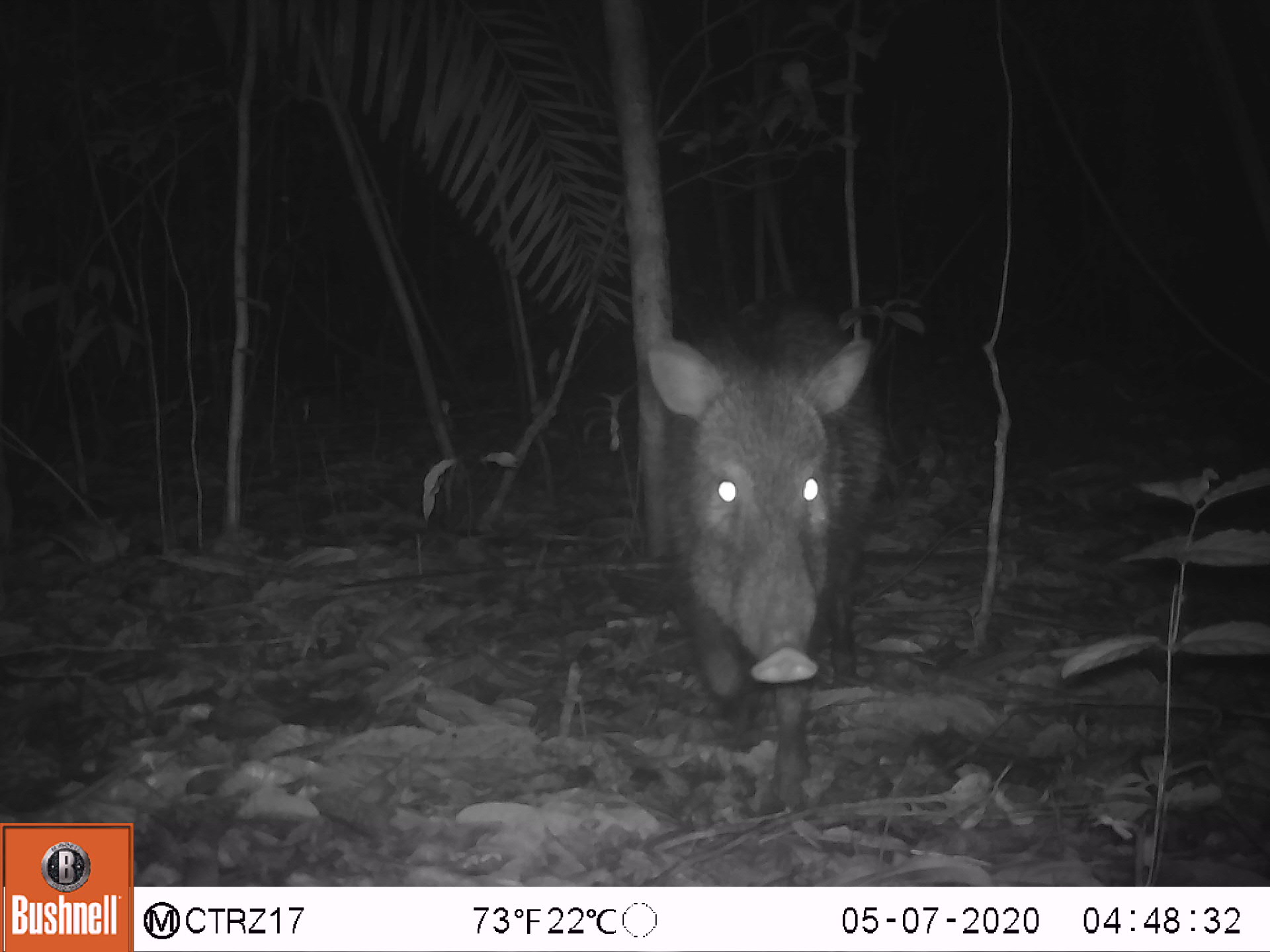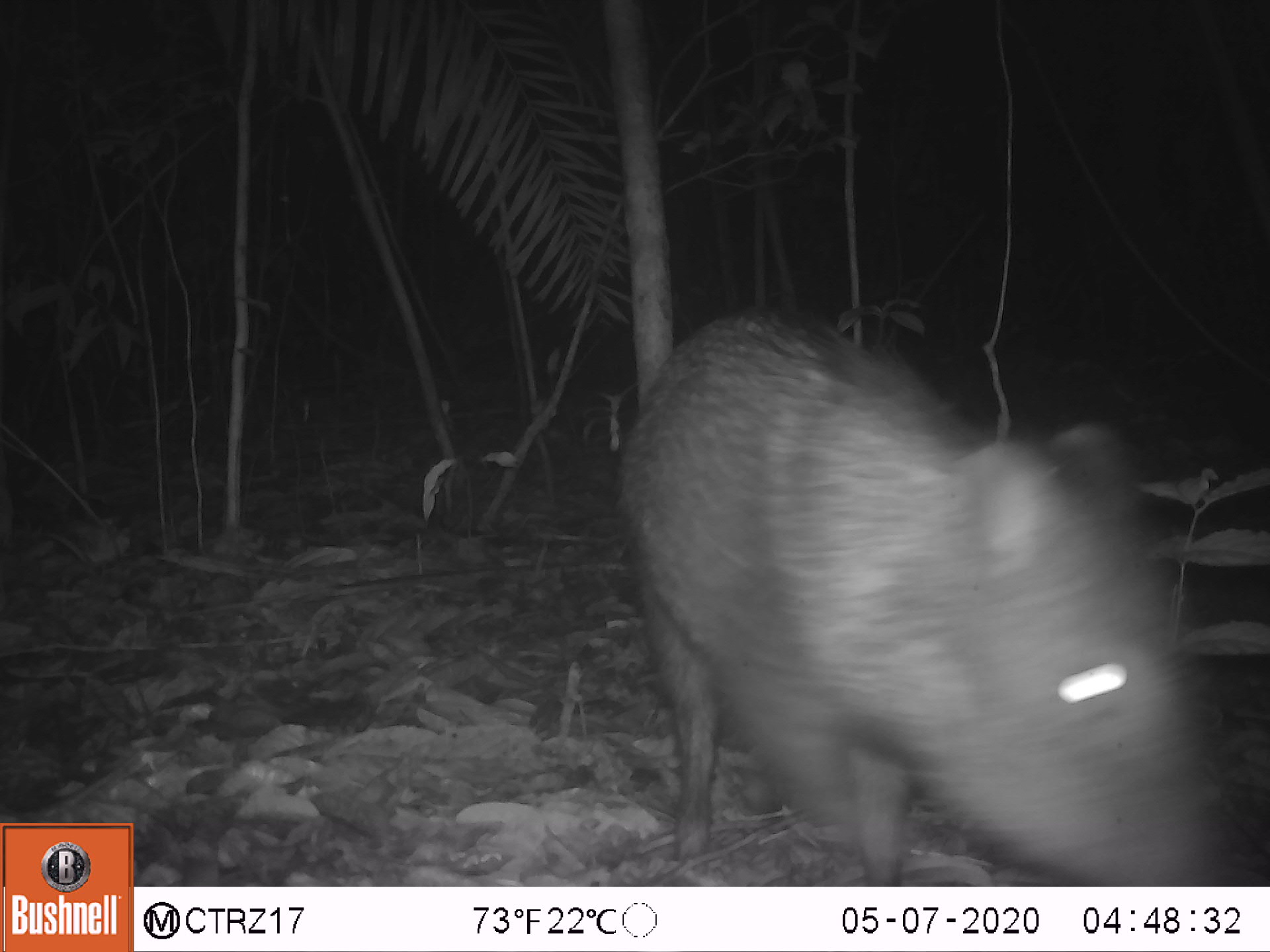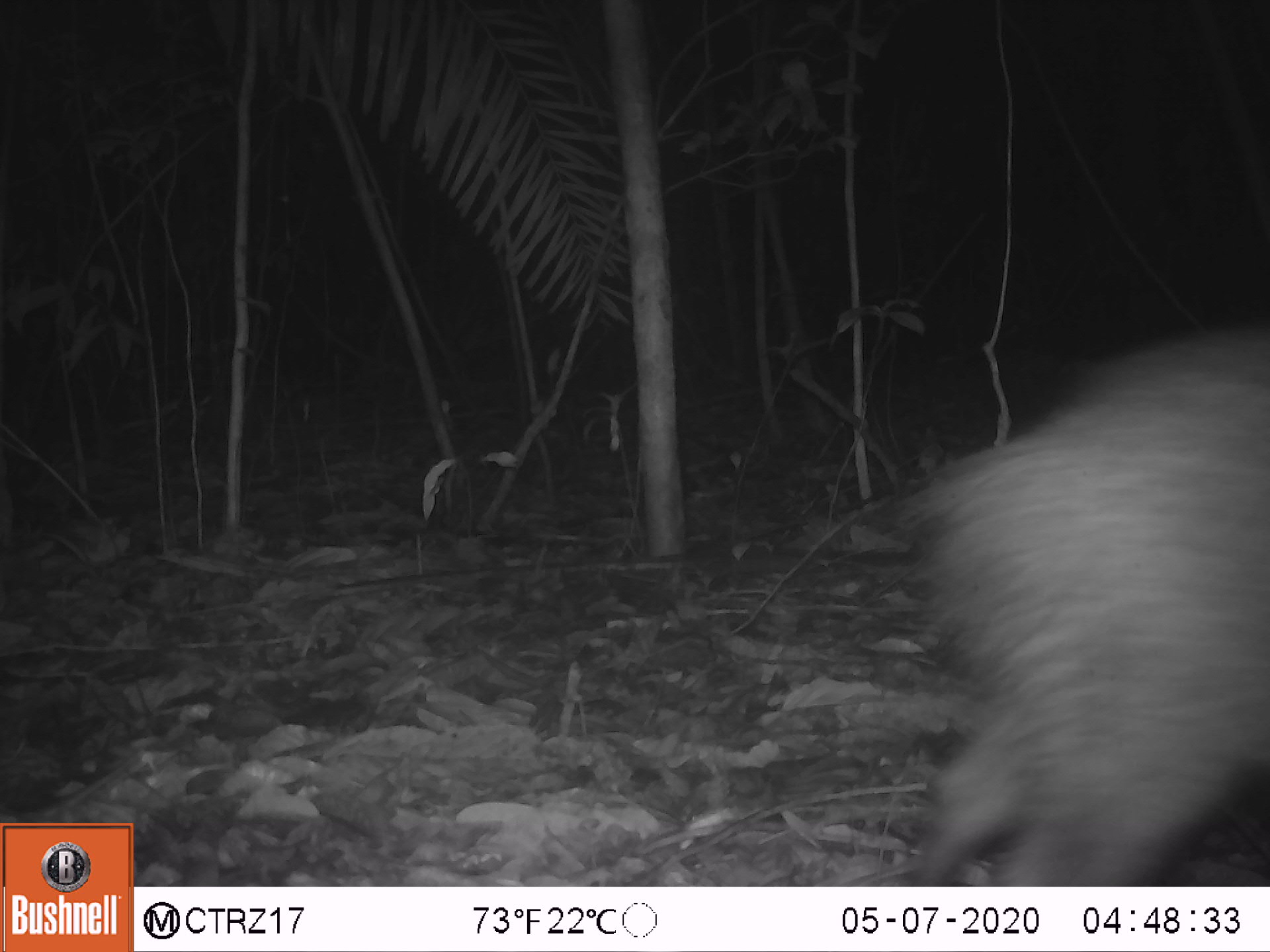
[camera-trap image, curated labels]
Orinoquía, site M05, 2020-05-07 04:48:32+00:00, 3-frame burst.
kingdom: Animalia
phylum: Chordata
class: Mammalia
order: Artiodactyla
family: Tayassuidae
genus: Pecari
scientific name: Pecari tajacu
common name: collared peccary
Collared peccary (Pecari tajacu).